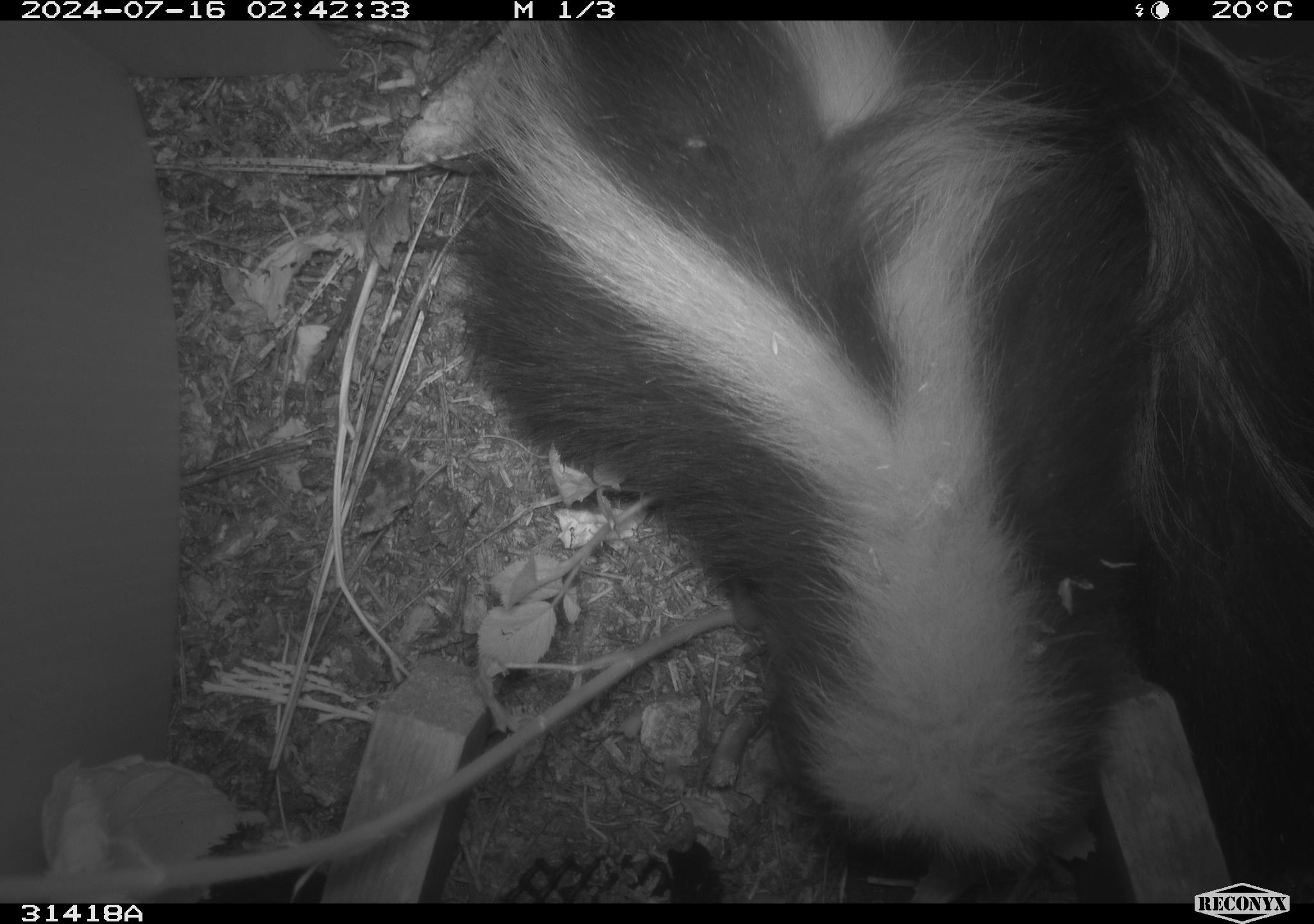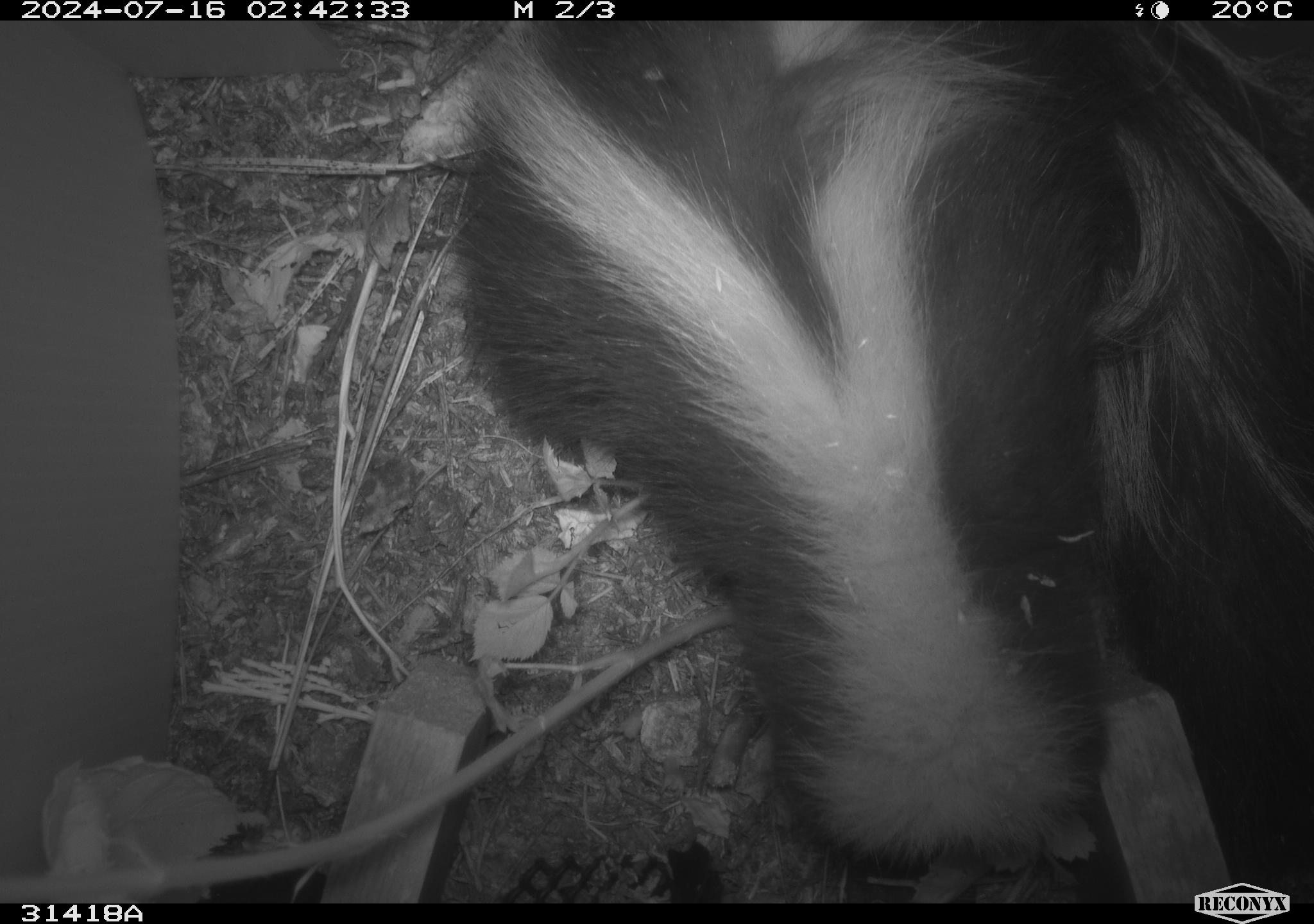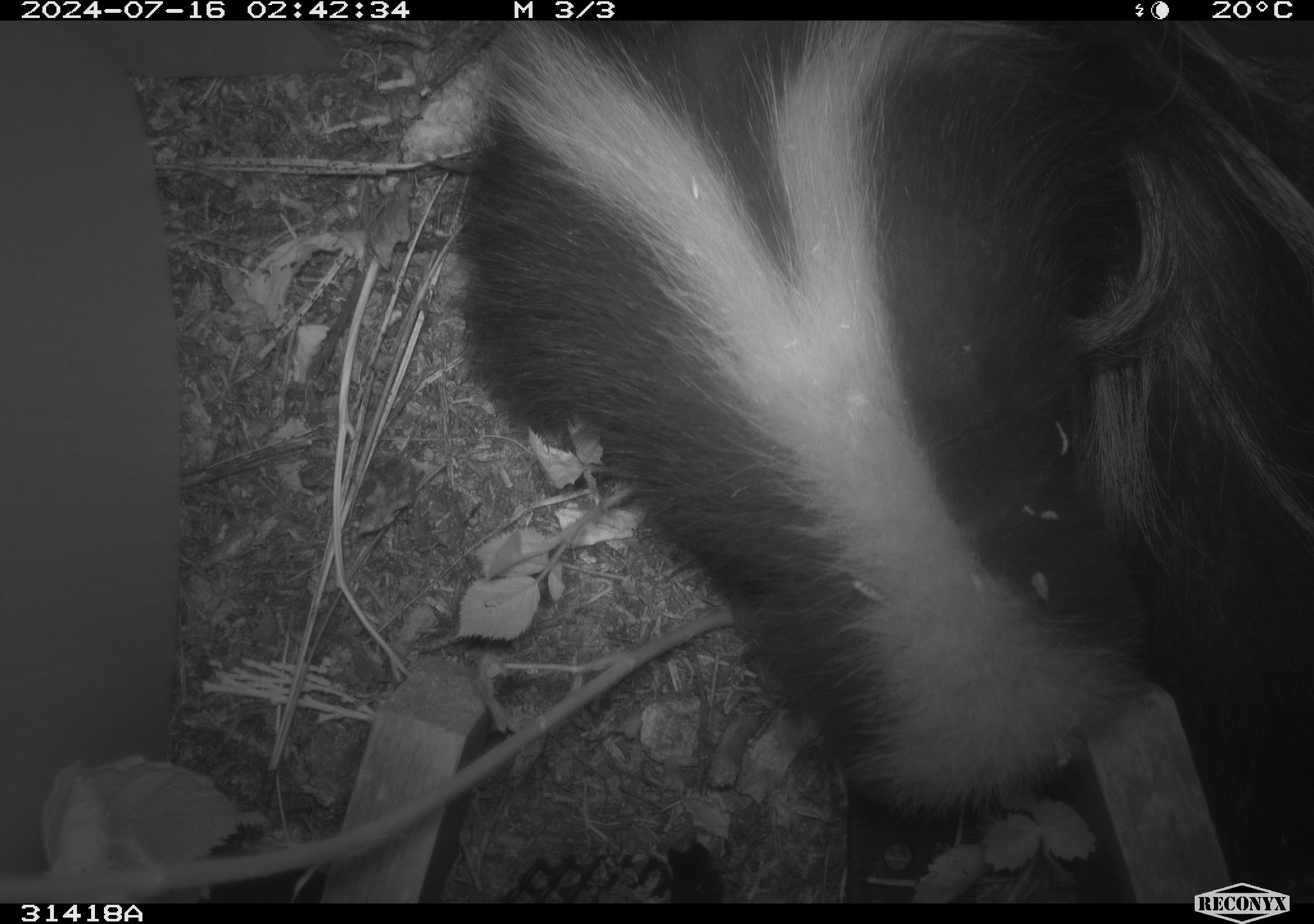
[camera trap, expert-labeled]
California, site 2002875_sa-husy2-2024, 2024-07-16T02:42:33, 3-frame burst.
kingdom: Animalia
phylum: Chordata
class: Mammalia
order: Carnivora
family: Mephitidae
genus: Mephitis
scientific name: Mephitis mephitis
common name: striped skunk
Striped skunk (Mephitis mephitis).